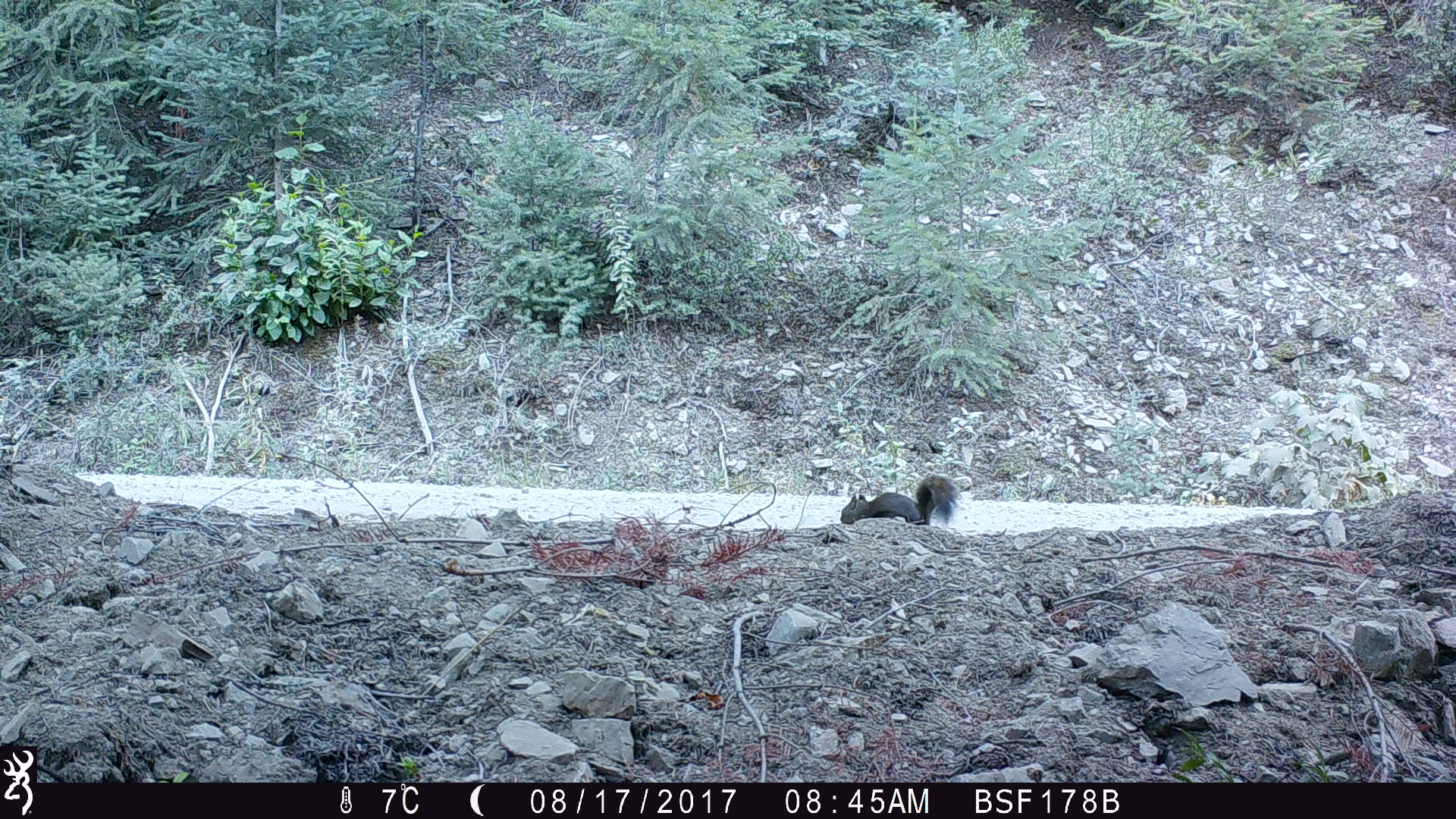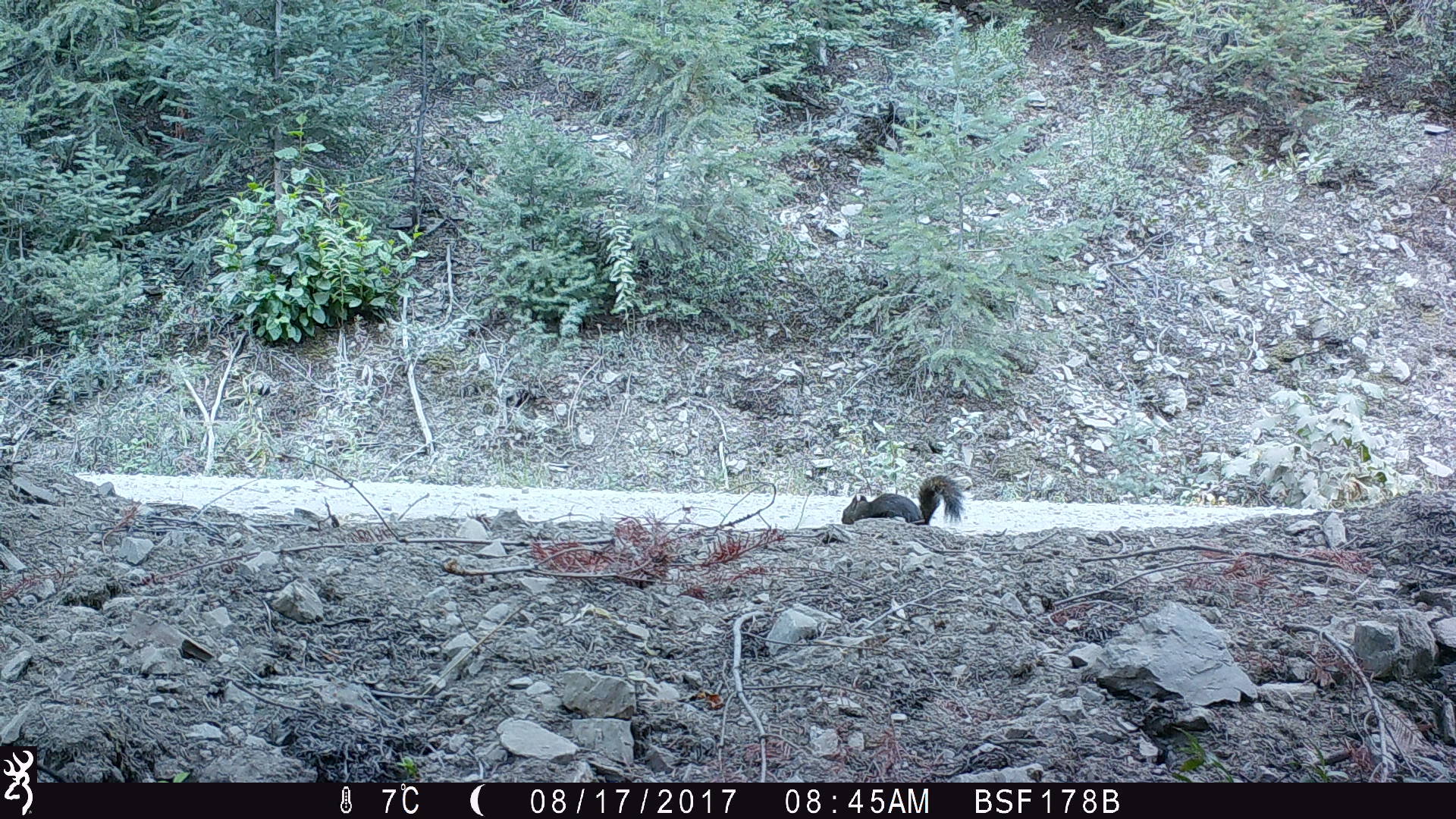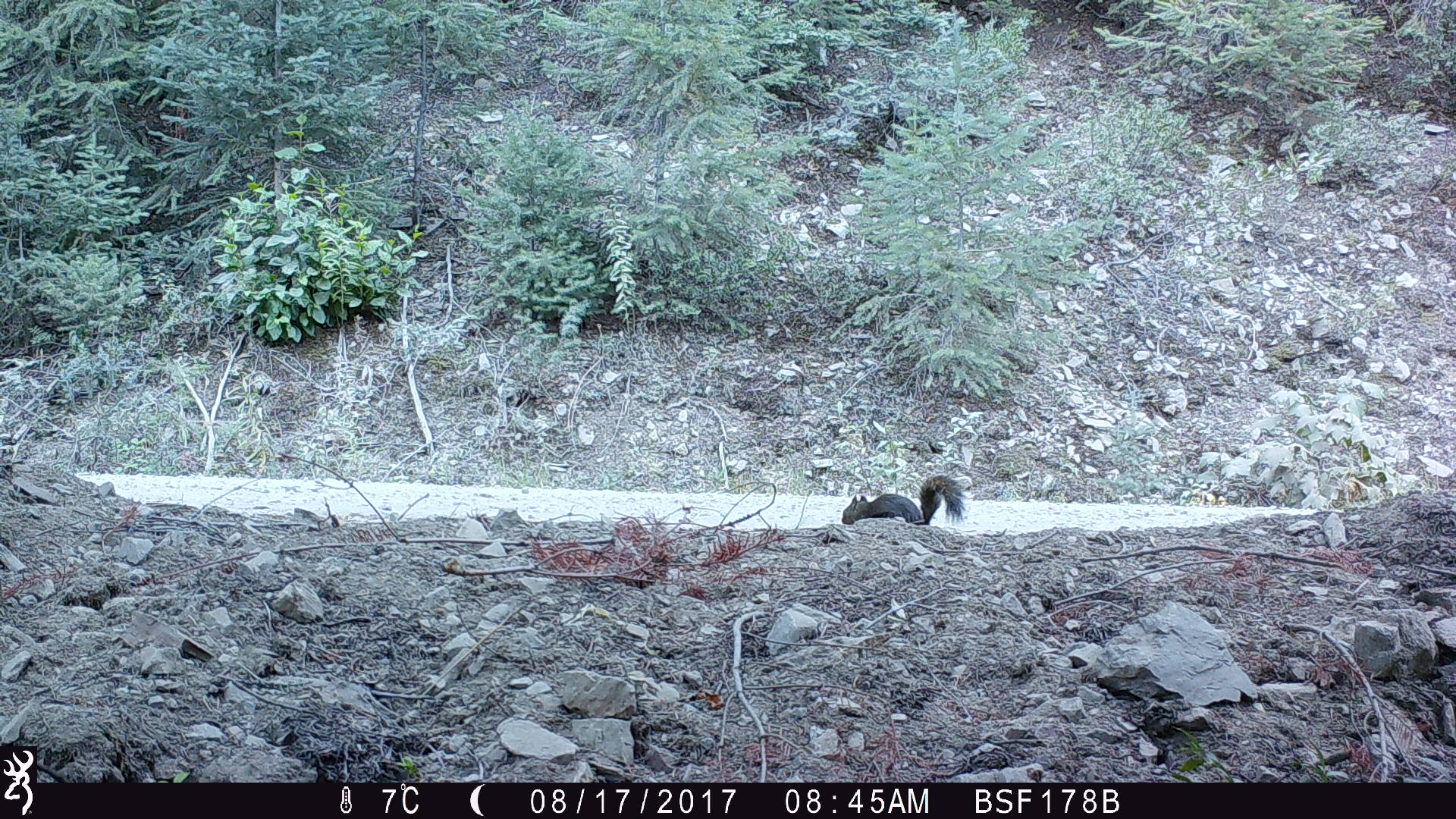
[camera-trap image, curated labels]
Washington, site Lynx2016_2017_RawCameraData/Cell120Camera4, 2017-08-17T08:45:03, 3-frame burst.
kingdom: Animalia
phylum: Chordata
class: Mammalia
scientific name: Mammalia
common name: small mammal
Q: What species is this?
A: Small mammal (Mammalia).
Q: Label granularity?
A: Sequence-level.